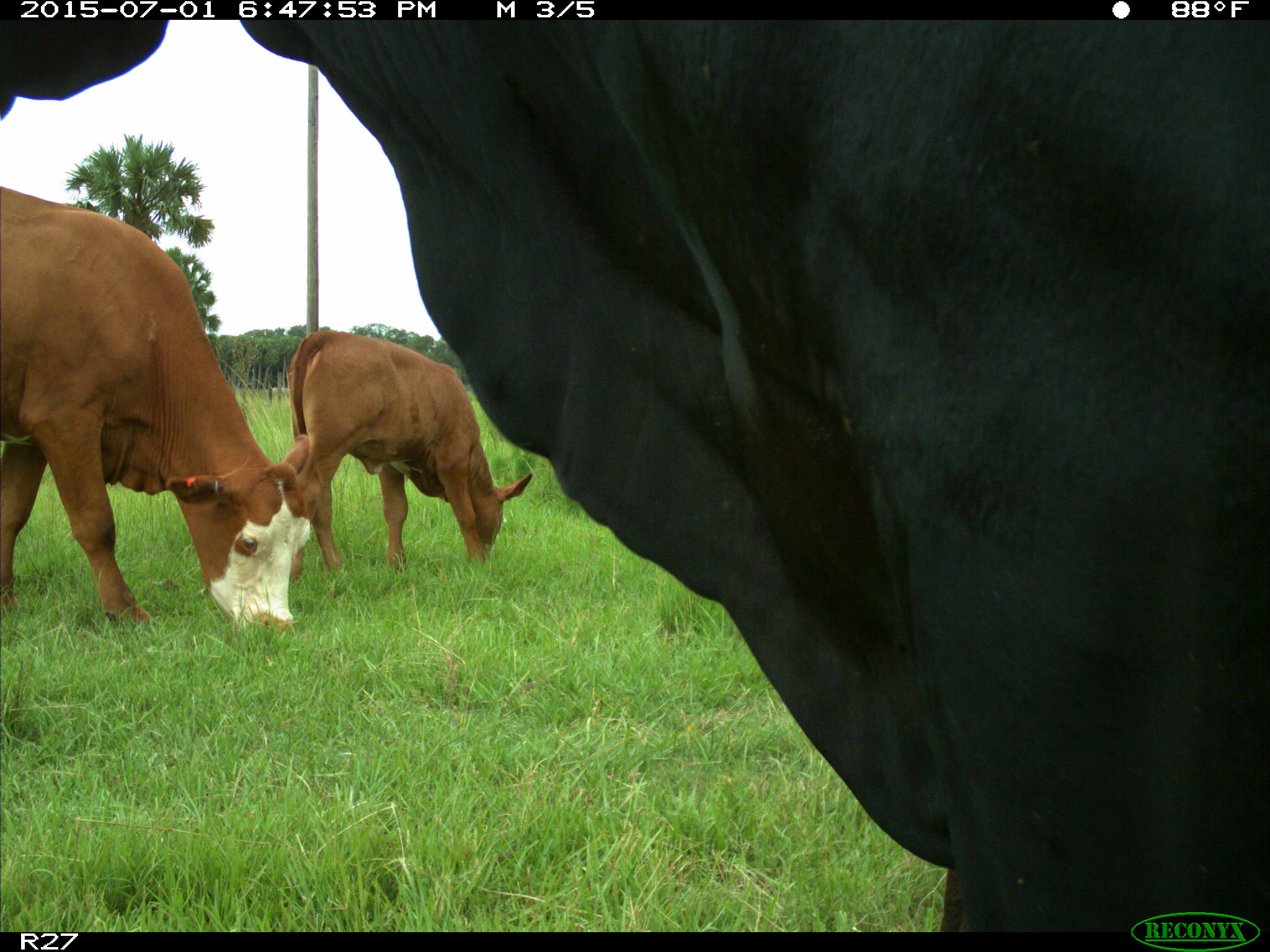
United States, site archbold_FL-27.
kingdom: Animalia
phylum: Chordata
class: Mammalia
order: Artiodactyla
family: Bovidae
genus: Bos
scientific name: Bos taurus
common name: domestic cow